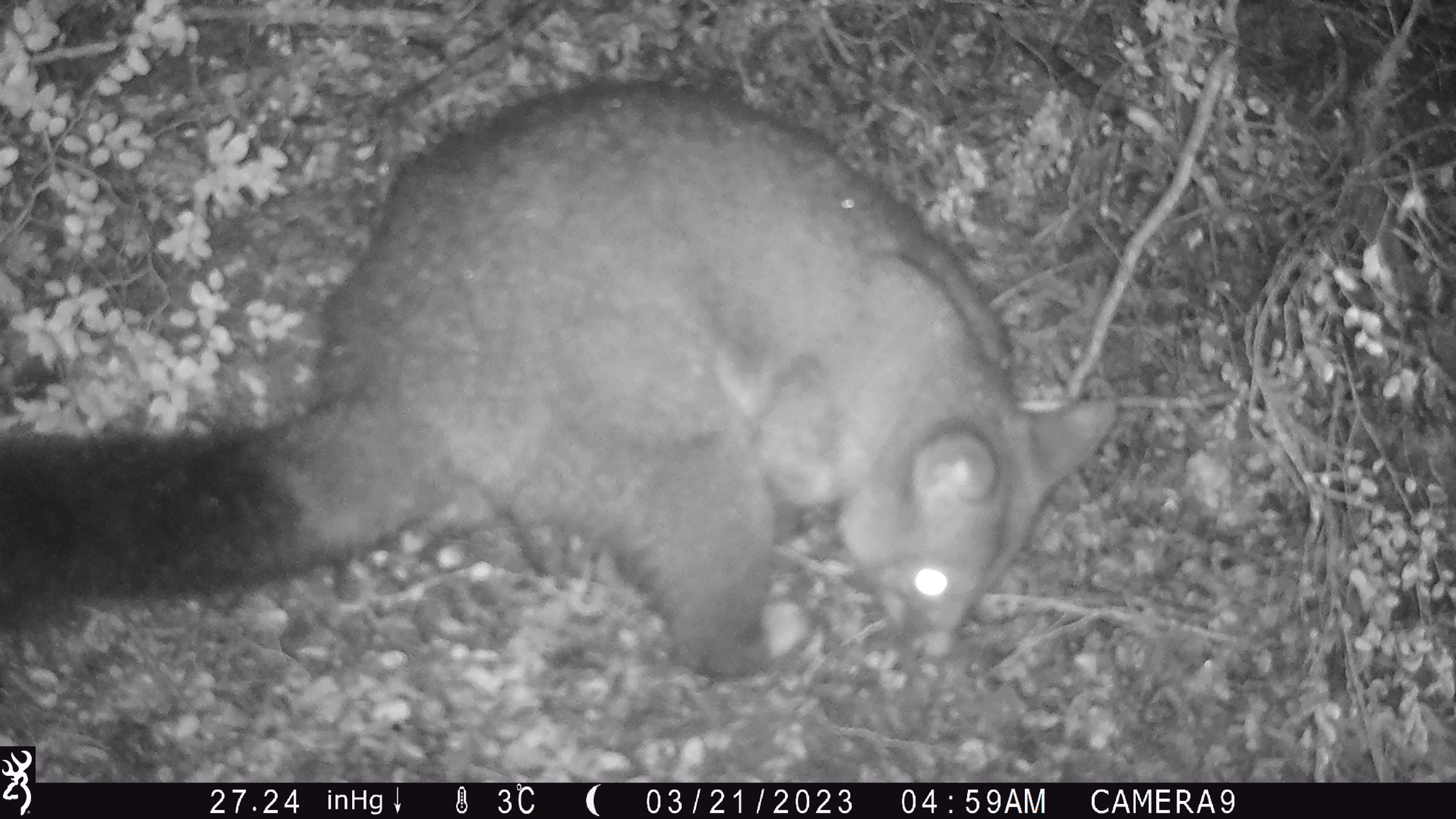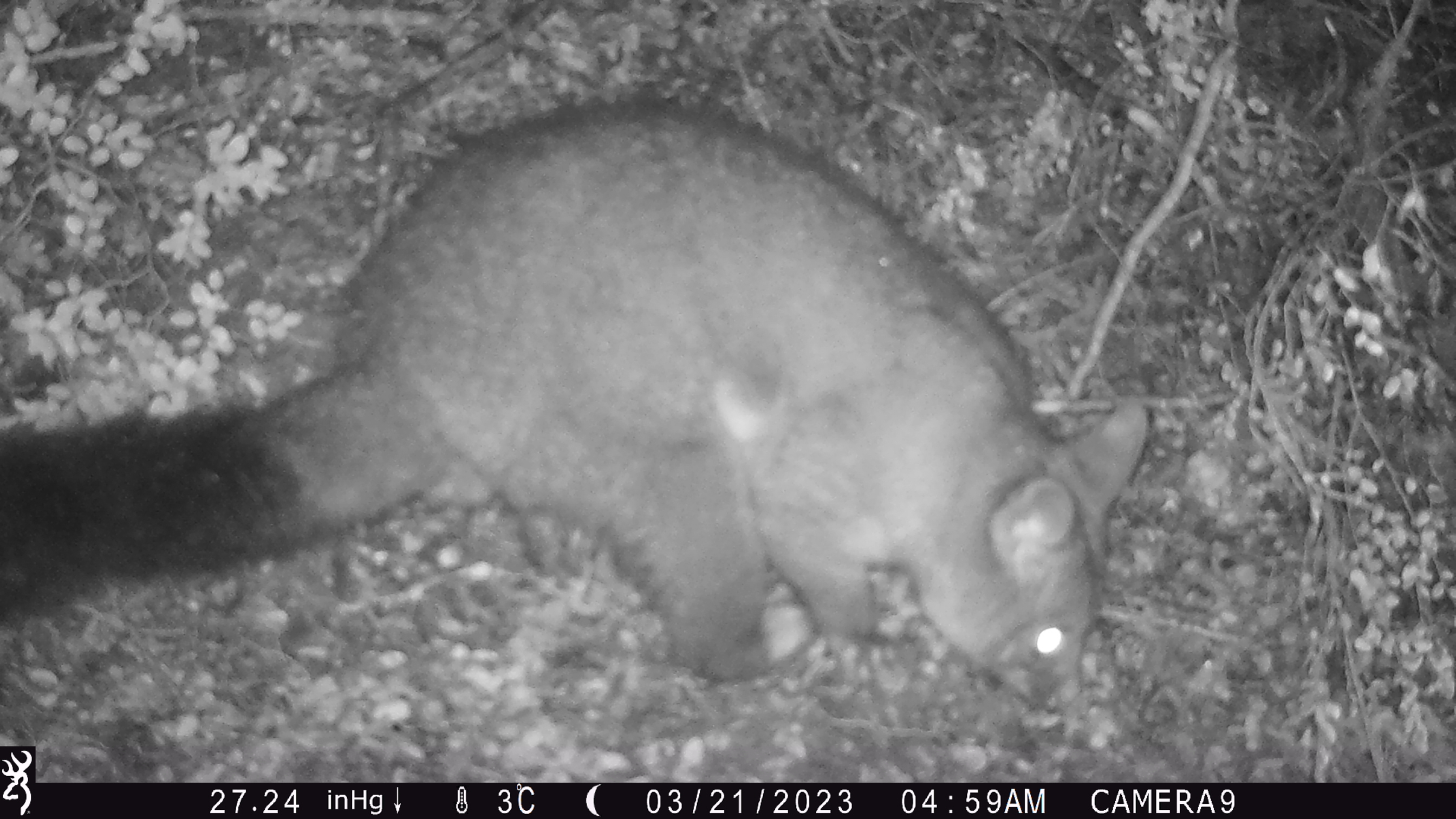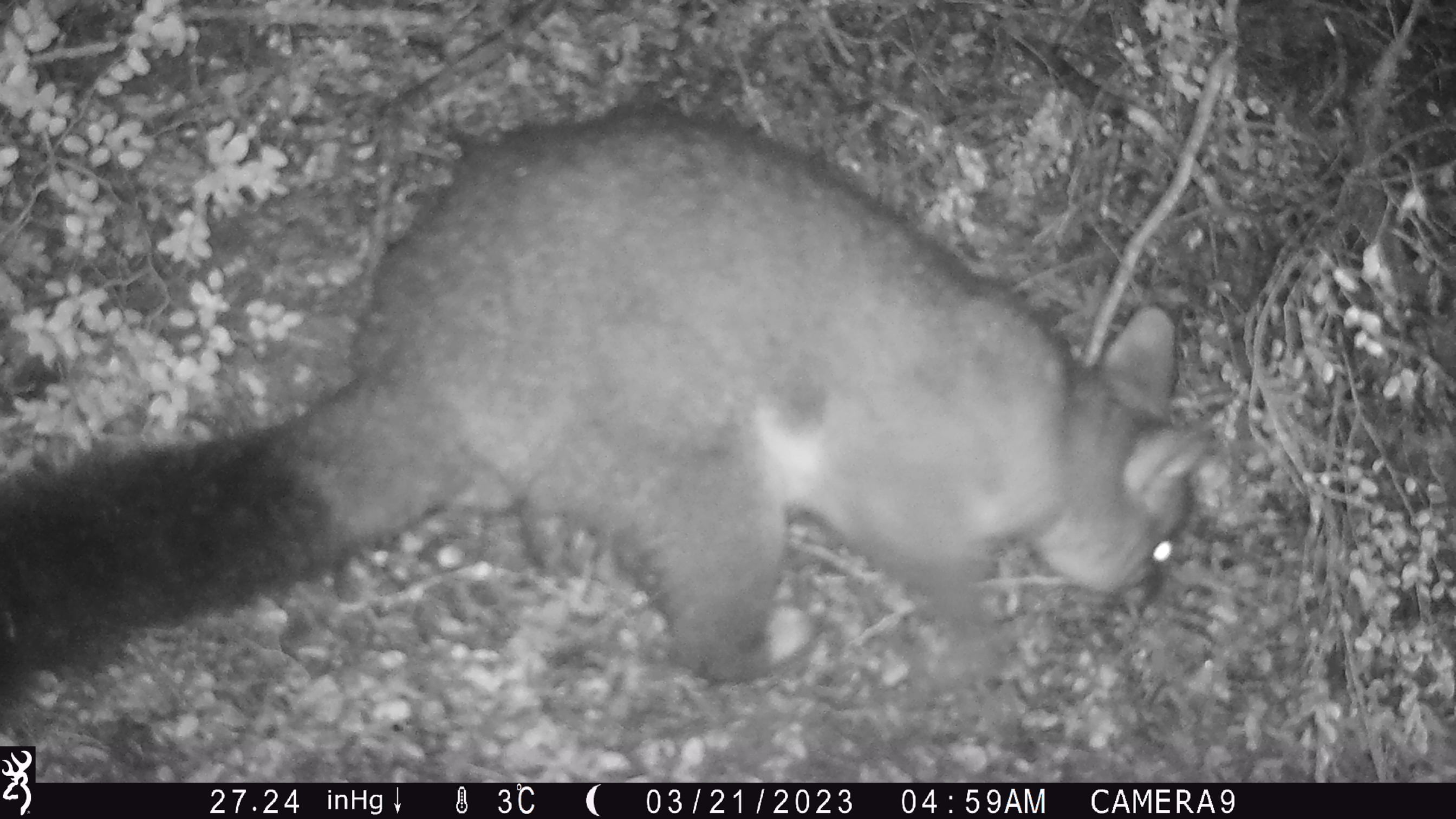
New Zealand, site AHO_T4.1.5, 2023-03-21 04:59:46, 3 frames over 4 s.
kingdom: Animalia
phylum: Chordata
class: Mammalia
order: Carnivora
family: Mustelidae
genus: Mustela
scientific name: Mustela erminea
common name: stoat